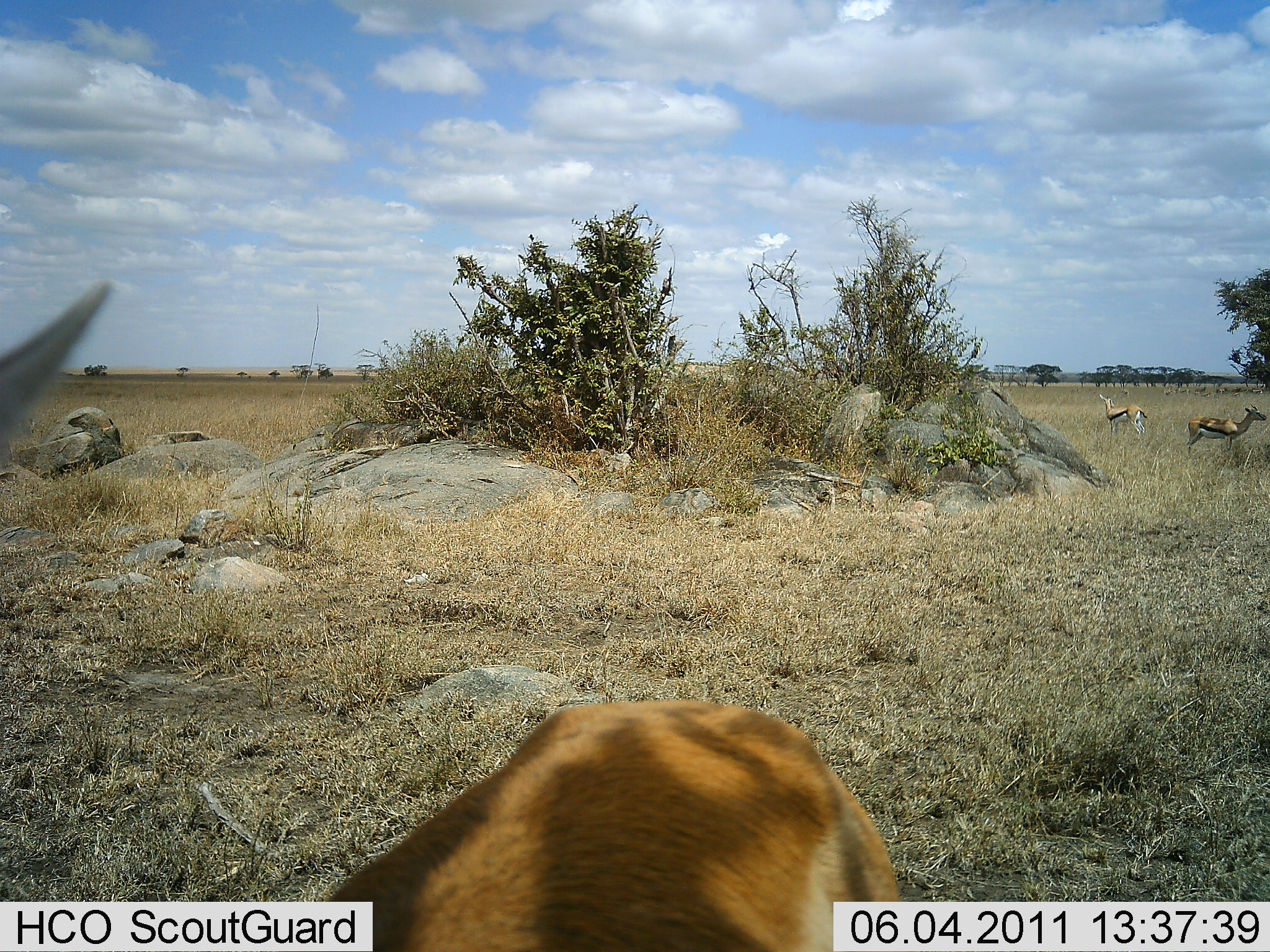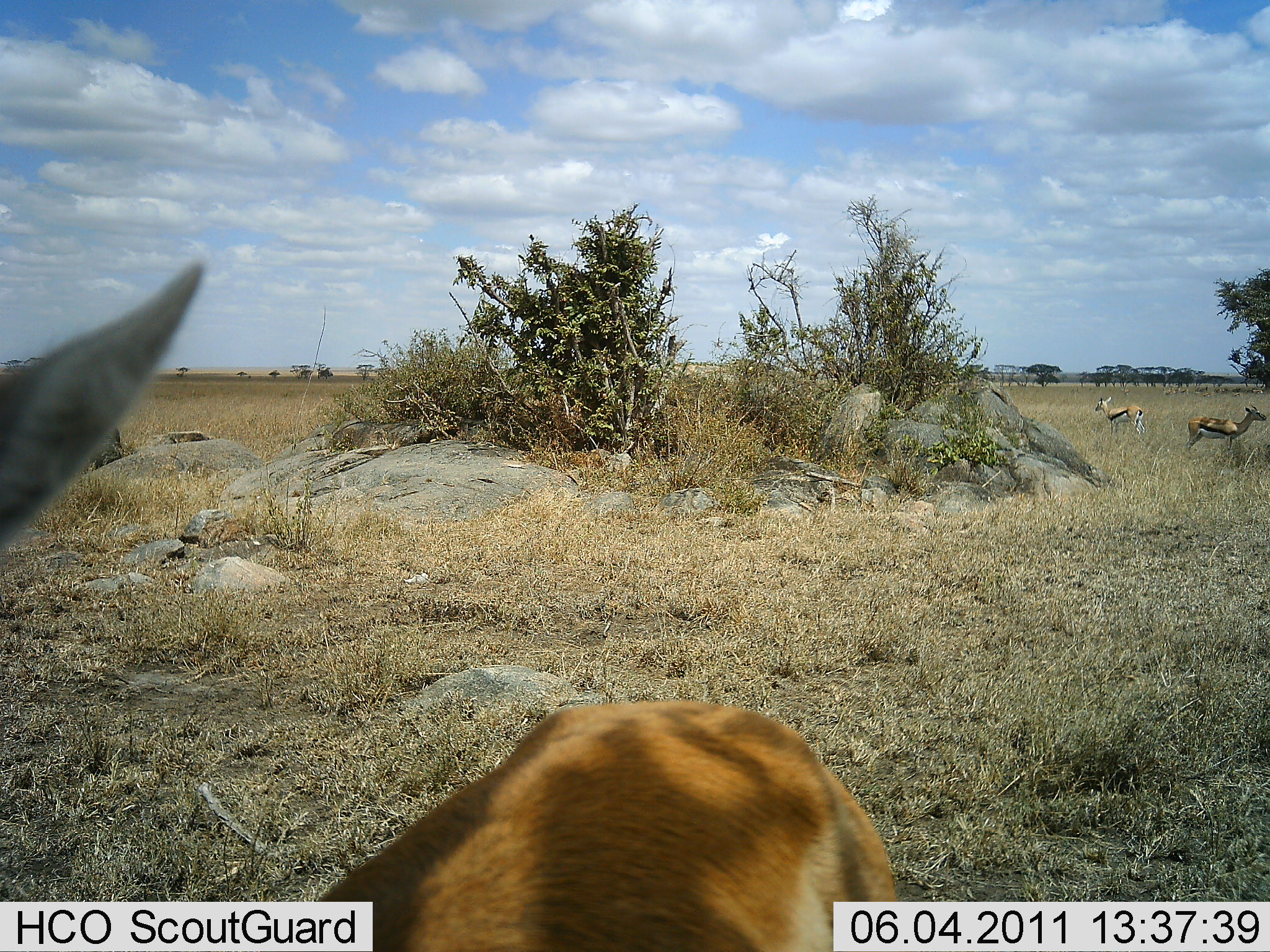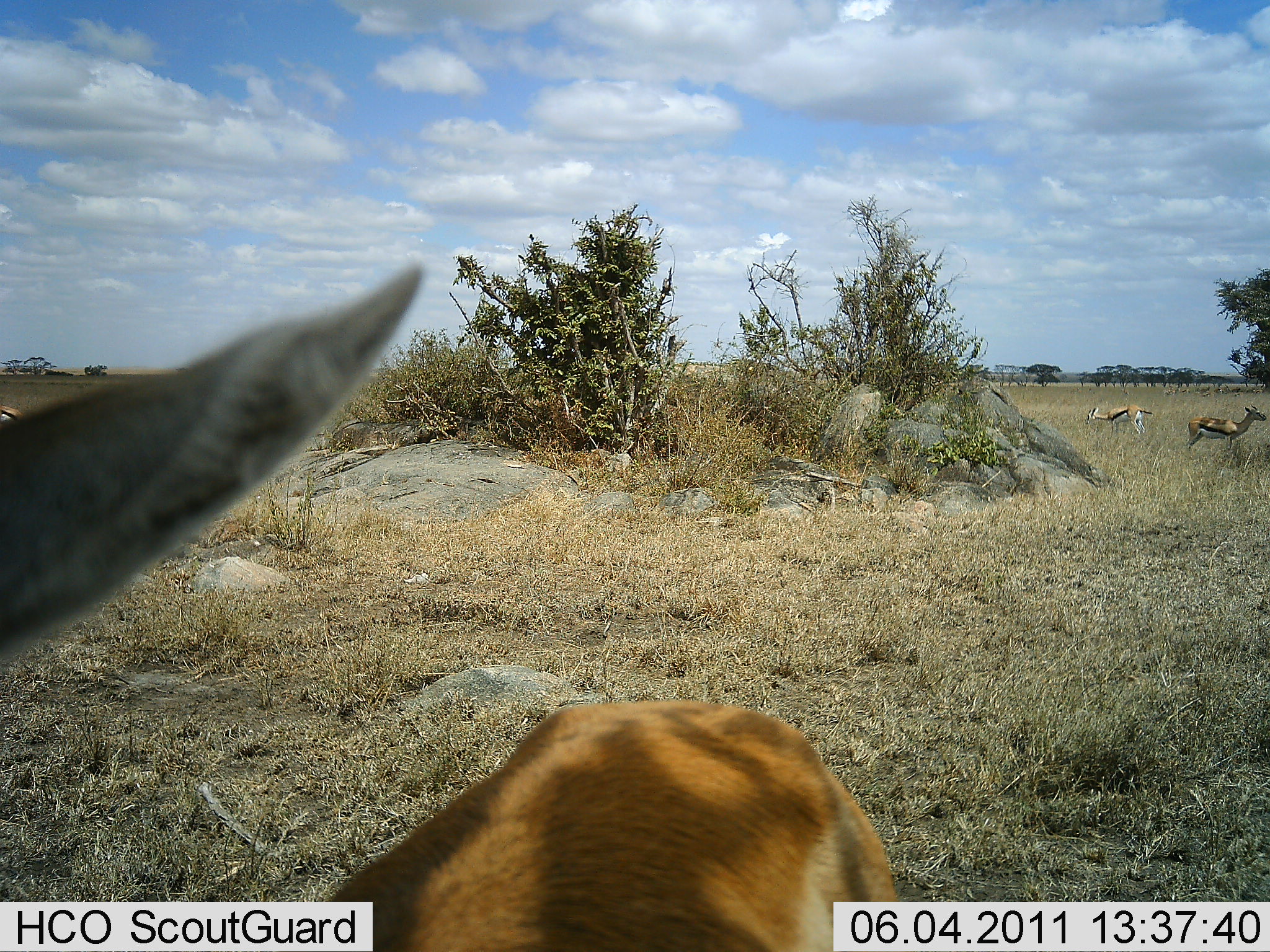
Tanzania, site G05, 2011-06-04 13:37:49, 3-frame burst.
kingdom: Animalia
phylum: Chordata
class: Mammalia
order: Artiodactyla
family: Bovidae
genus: Eudorcas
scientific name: Eudorcas thomsonii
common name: thomson's gazelle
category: gazellethomsons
Gazellethomsons (thomson's gazelle) (Eudorcas thomsonii), count 3. Behavior (volunteer vote fractions): standing 82%, resting 0%, moving 9%, interacting 0%. Young present (vote fraction): 0%. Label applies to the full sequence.